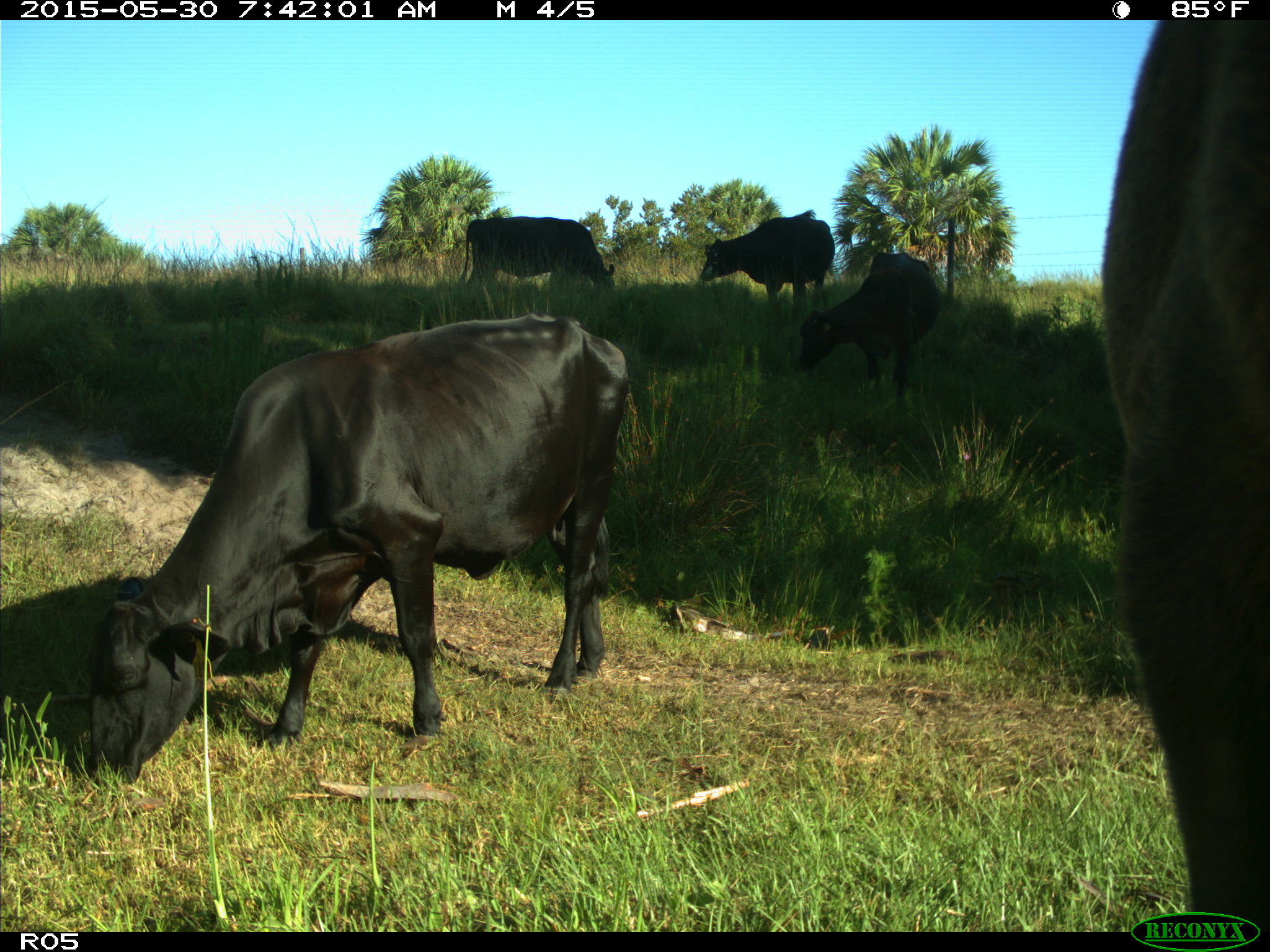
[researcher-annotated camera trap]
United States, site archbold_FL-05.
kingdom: Animalia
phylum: Chordata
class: Mammalia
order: Artiodactyla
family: Bovidae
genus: Bos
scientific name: Bos taurus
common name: domestic cow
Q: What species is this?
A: Bos taurus (domestic cow).